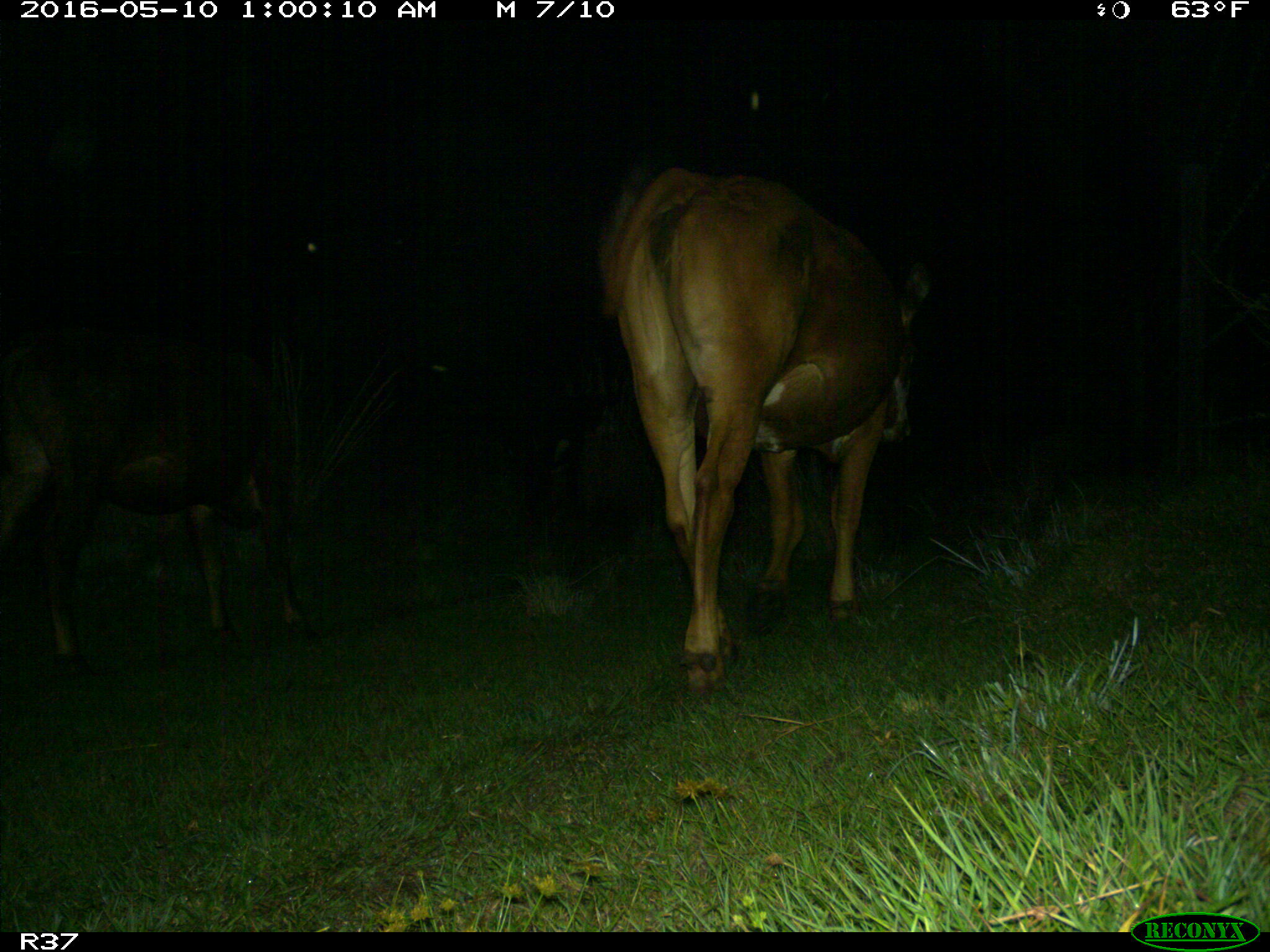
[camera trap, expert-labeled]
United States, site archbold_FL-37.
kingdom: Animalia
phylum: Chordata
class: Mammalia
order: Artiodactyla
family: Bovidae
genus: Bos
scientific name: Bos taurus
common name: domestic cow